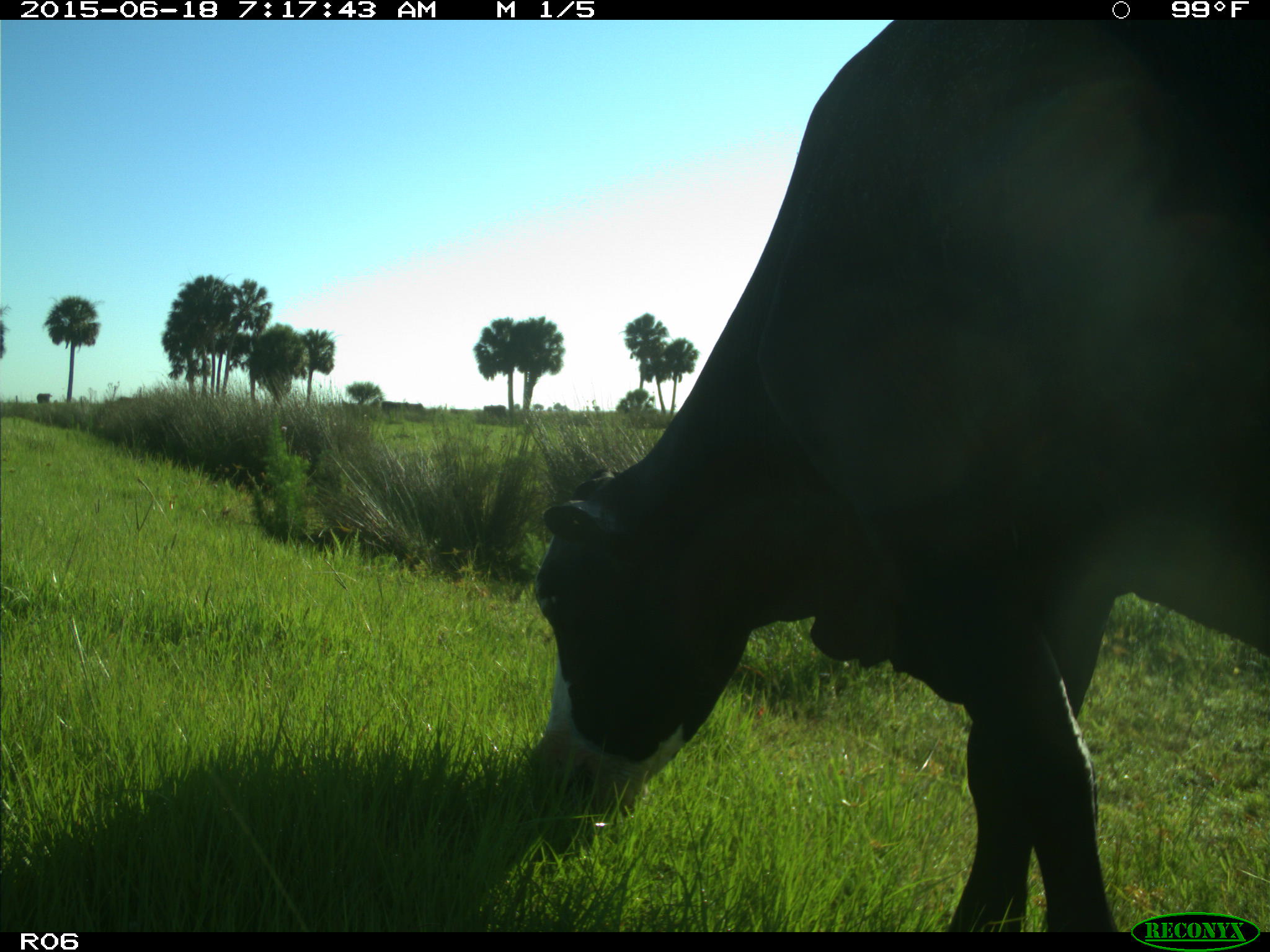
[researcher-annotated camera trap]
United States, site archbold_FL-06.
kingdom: Animalia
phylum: Chordata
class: Mammalia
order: Artiodactyla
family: Bovidae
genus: Bos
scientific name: Bos taurus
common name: domestic cow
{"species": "Bos taurus (domestic cow)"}